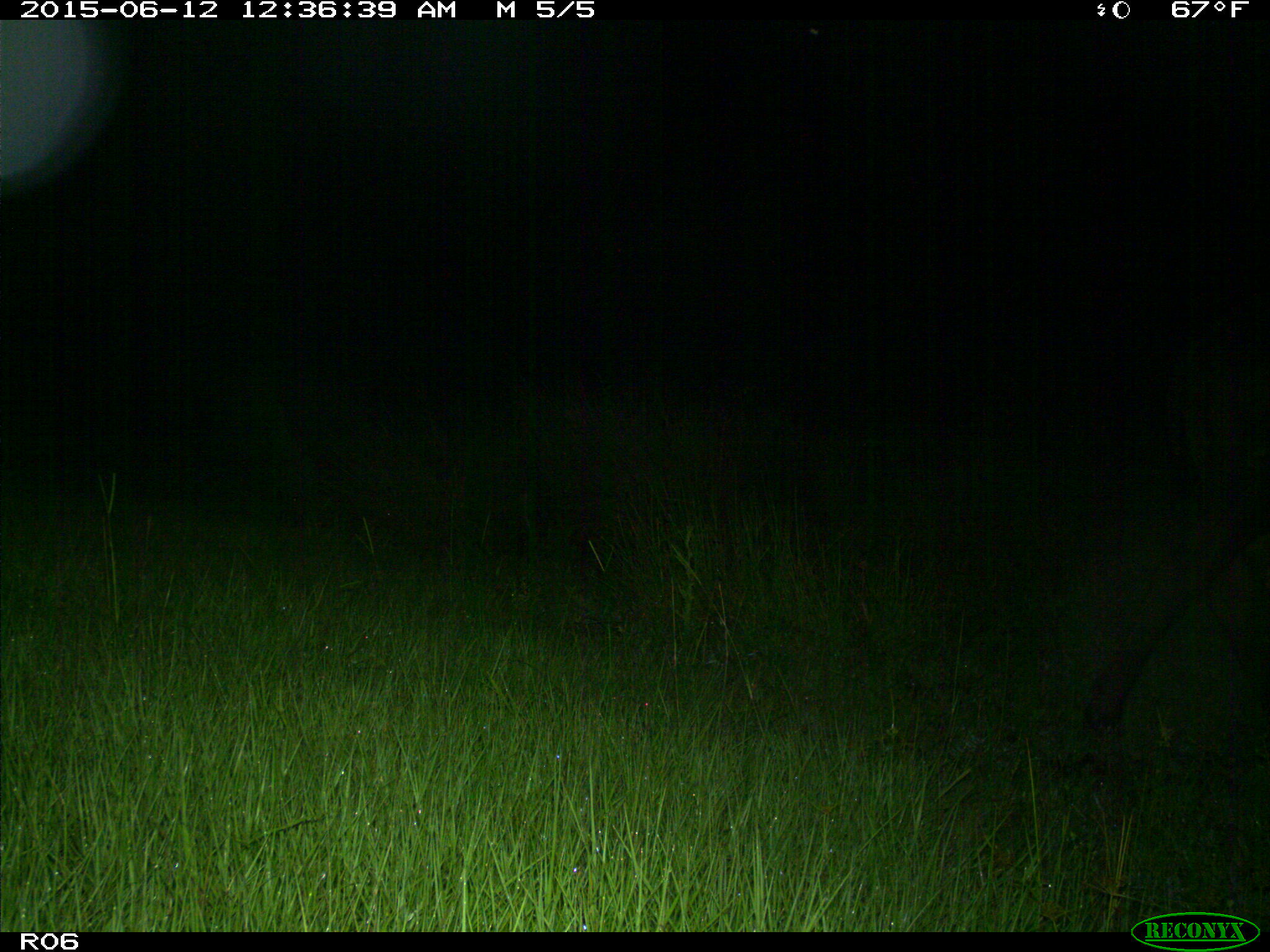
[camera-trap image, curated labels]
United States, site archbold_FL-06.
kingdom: Animalia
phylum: Chordata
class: Mammalia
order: Artiodactyla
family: Bovidae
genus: Bos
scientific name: Bos taurus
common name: domestic cow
Bos taurus (domestic cow).